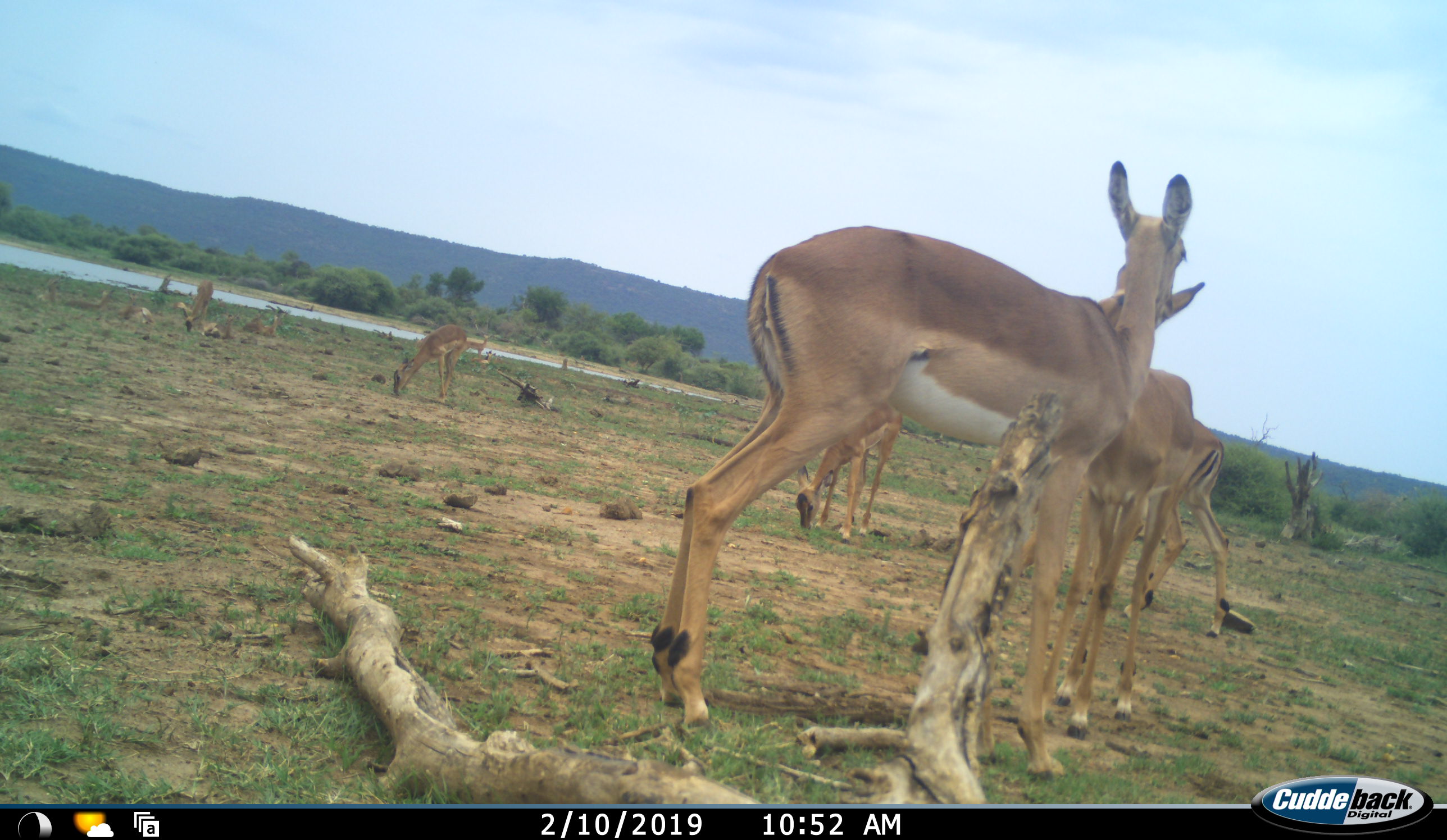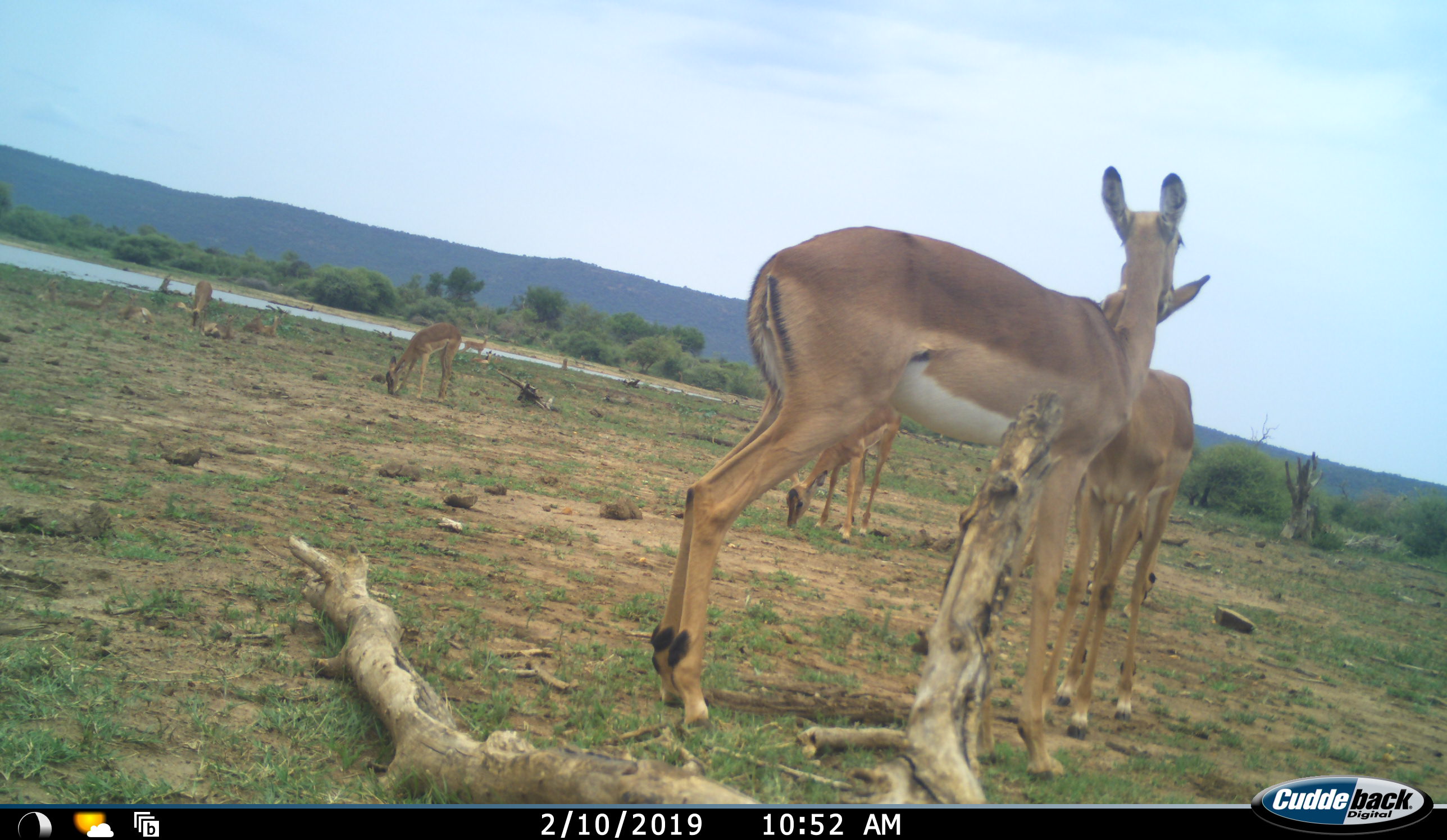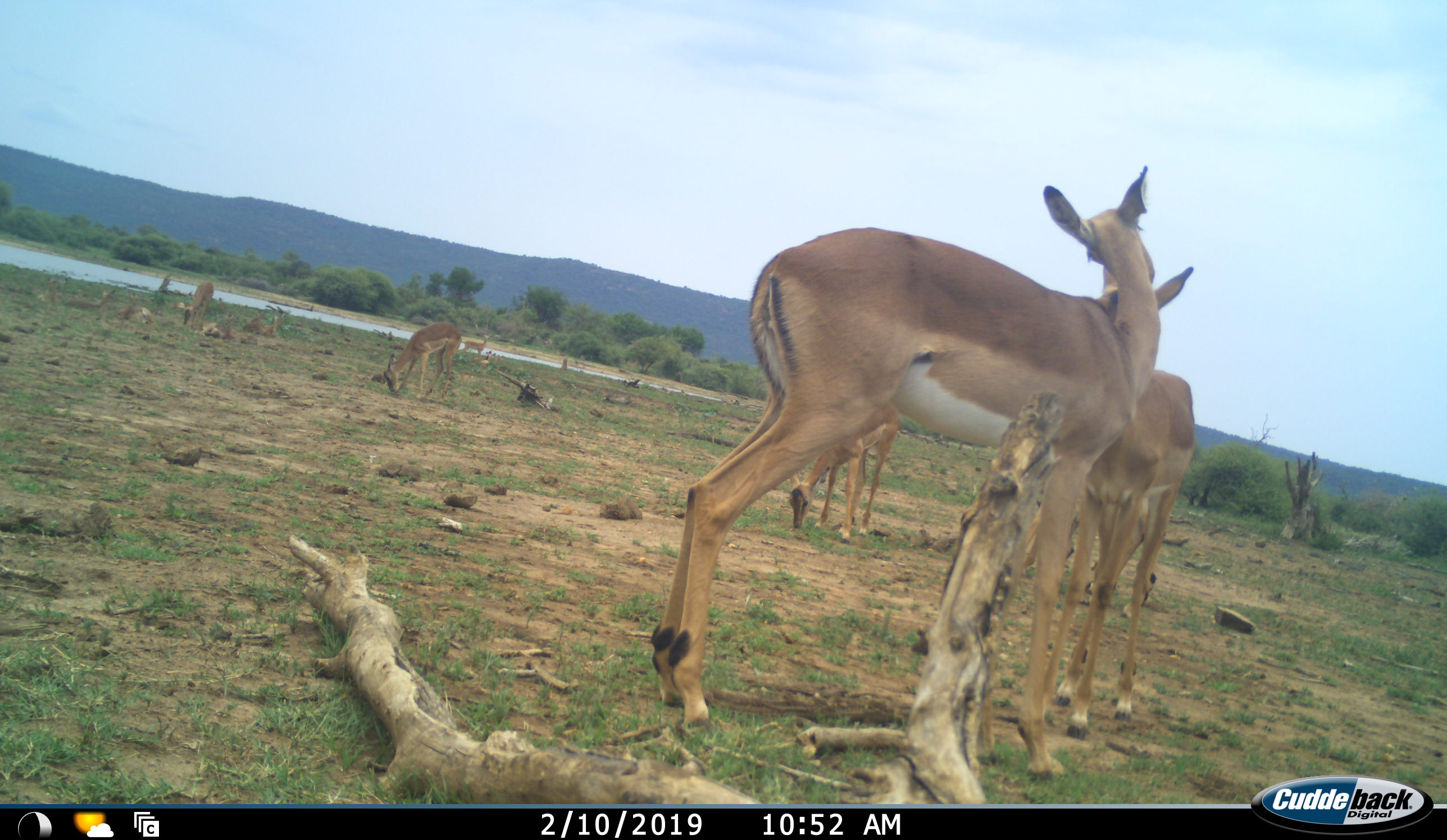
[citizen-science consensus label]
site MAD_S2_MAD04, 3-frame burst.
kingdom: Animalia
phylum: Chordata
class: Mammalia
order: Artiodactyla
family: Bovidae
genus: Aepyceros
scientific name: Aepyceros melampus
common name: impala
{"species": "impala (Aepyceros melampus)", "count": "7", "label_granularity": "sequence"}